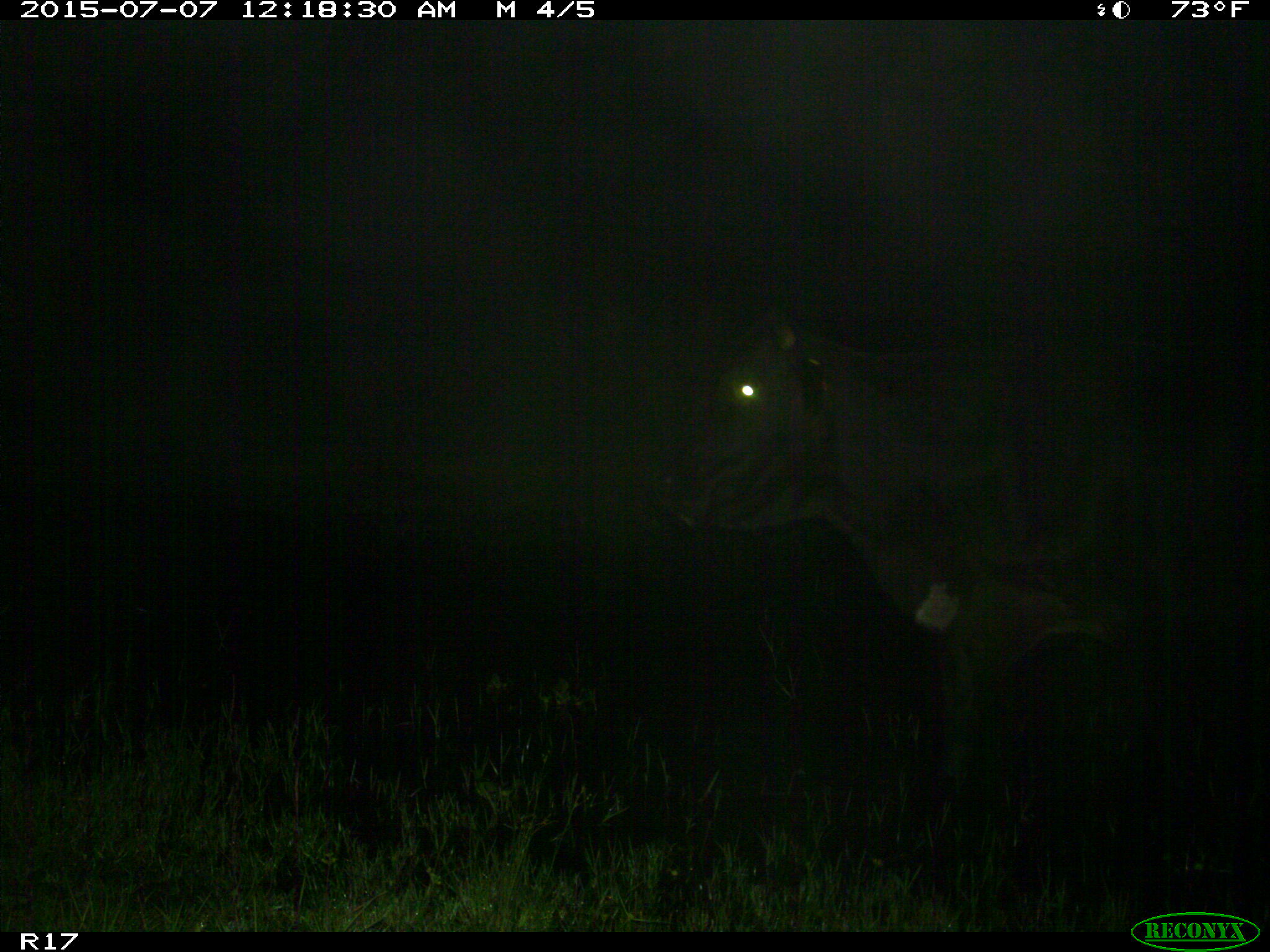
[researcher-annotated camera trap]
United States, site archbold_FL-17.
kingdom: Animalia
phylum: Chordata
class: Mammalia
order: Artiodactyla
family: Bovidae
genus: Bos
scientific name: Bos taurus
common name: domestic cow